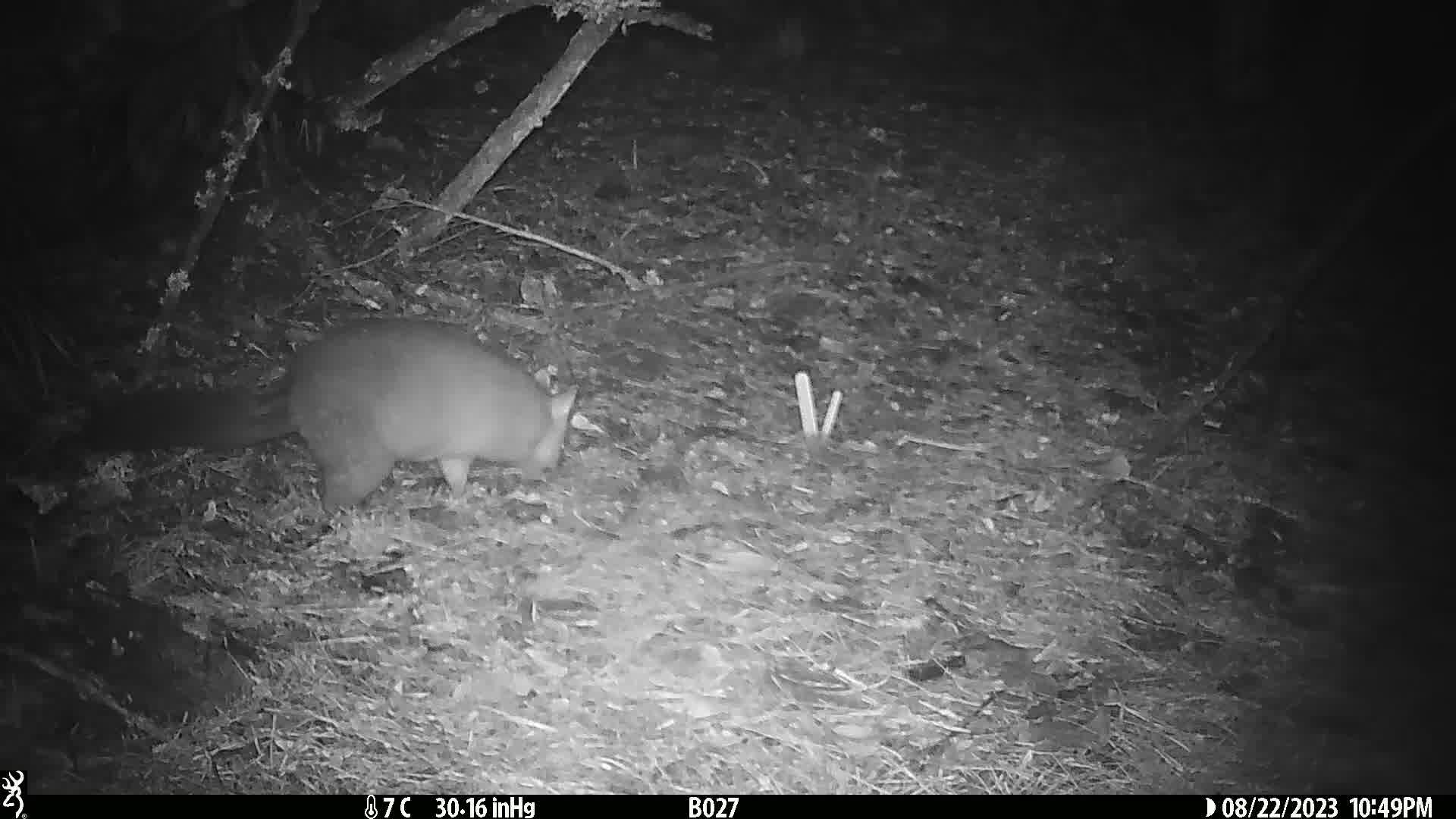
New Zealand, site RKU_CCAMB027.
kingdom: Animalia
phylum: Chordata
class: Mammalia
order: Diprotodontia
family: Phalangeridae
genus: Trichosurus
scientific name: Trichosurus vulpecula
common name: common brushtail possum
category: possum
Possum (common brushtail possum) (Trichosurus vulpecula).